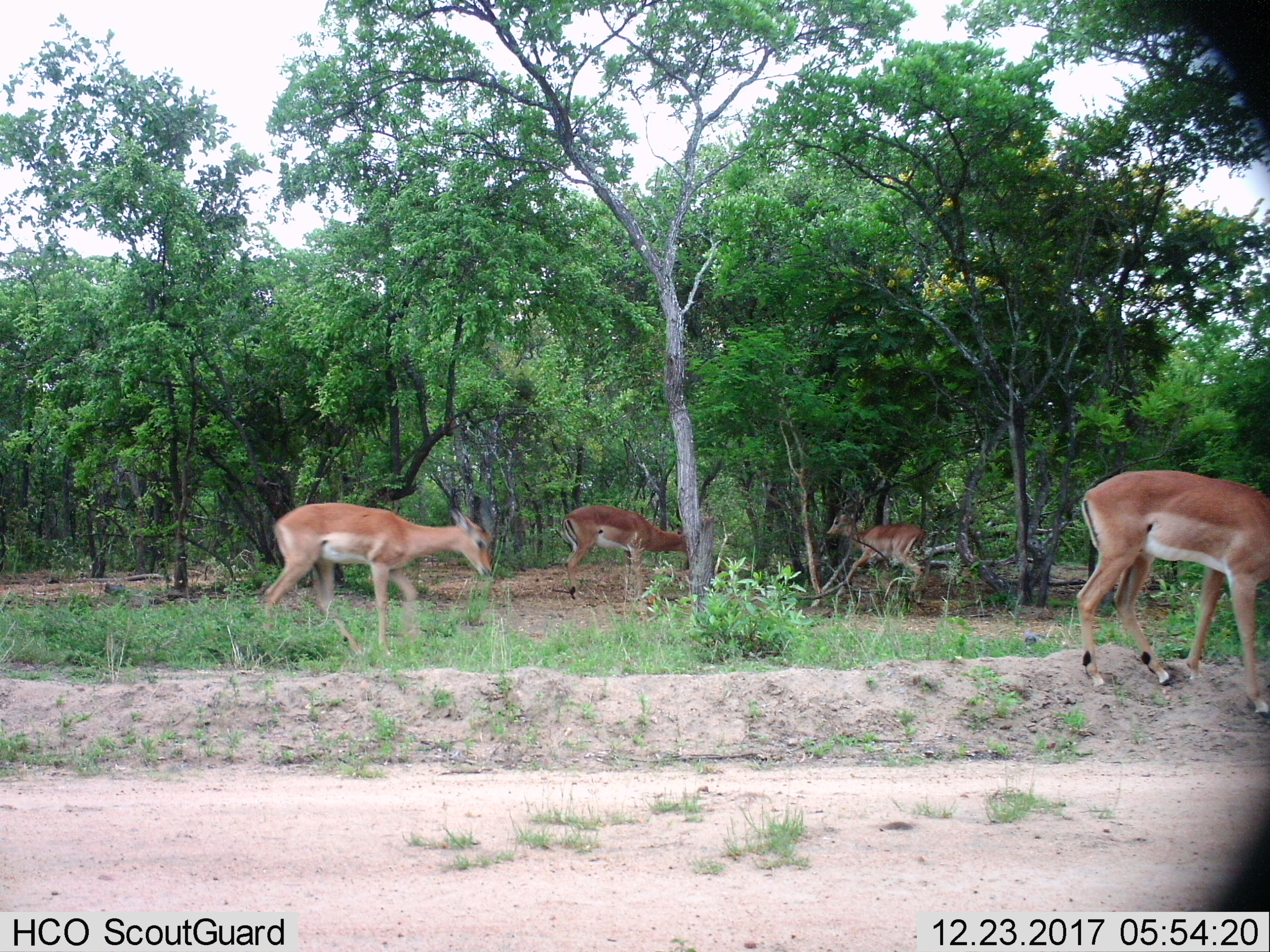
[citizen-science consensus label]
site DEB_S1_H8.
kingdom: Animalia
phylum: Chordata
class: Mammalia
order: Artiodactyla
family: Bovidae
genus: Aepyceros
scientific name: Aepyceros melampus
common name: impala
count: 4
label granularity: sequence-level